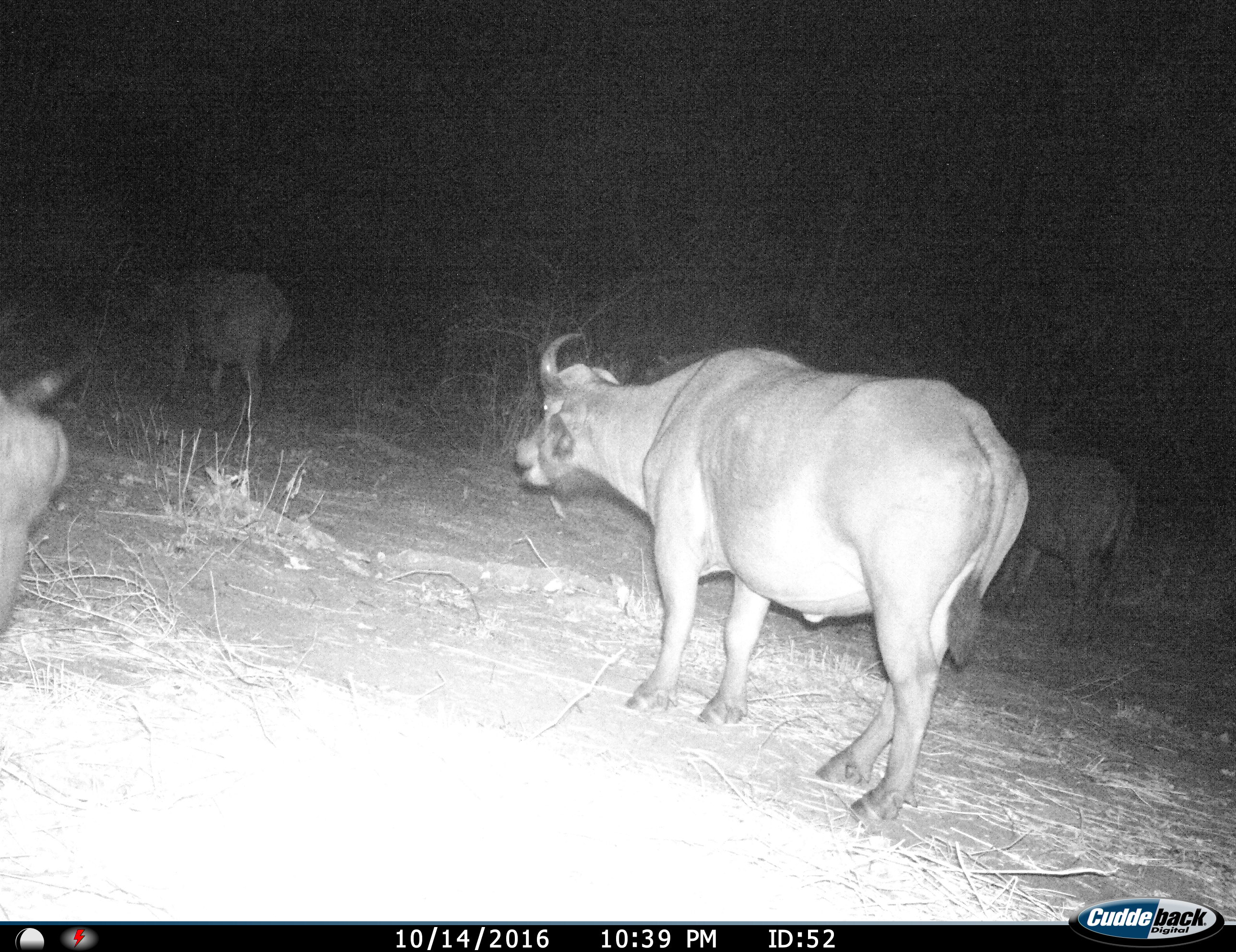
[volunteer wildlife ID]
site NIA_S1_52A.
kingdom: Animalia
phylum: Chordata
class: Mammalia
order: Artiodactyla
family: Bovidae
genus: Syncerus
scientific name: Syncerus caffer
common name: african buffalo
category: buffalo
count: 4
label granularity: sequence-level